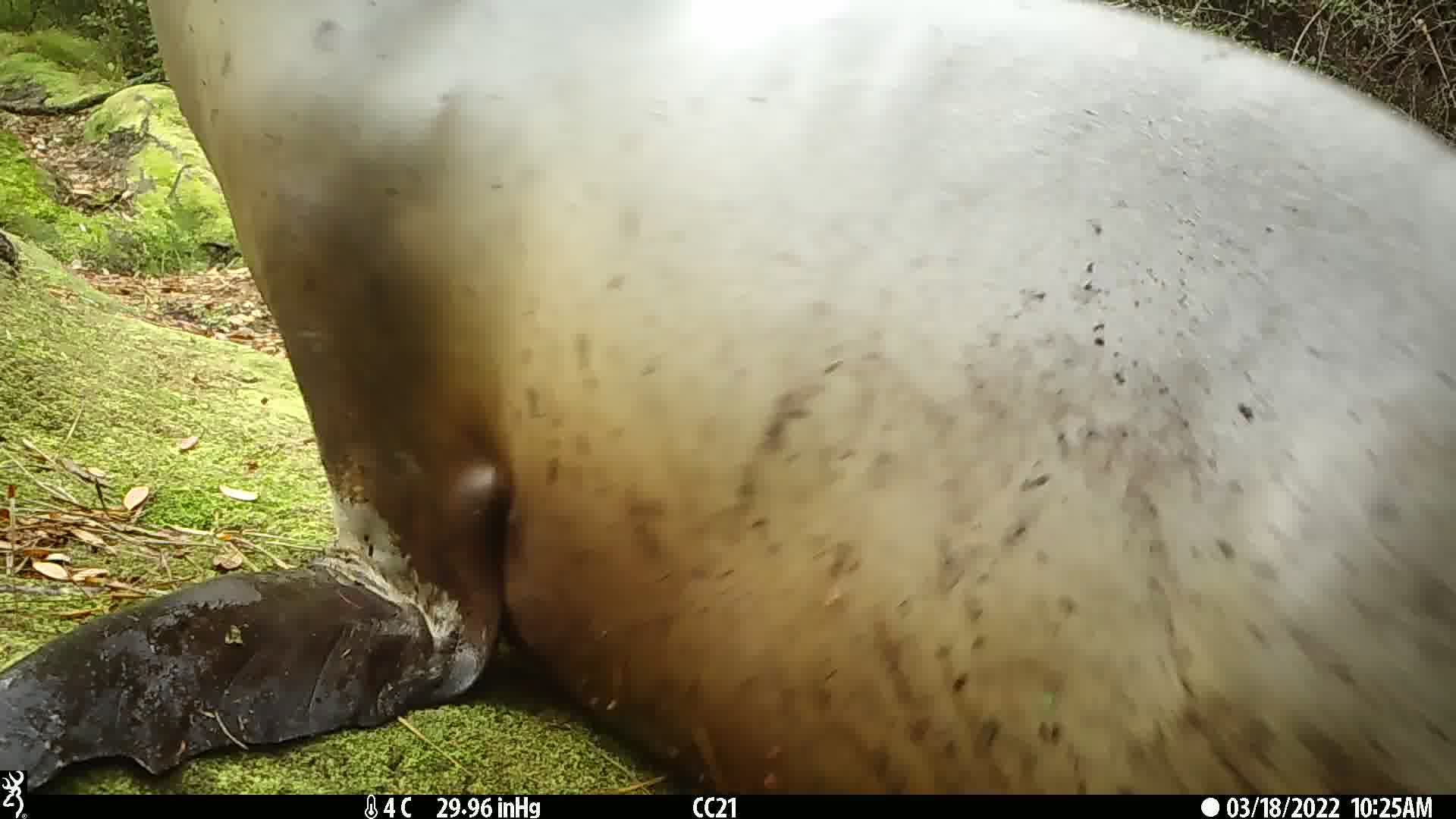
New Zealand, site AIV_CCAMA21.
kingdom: Animalia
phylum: Chordata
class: Mammalia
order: Carnivora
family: Otariidae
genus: Phocarctos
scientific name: Phocarctos hookeri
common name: new zealand sea lion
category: sealion